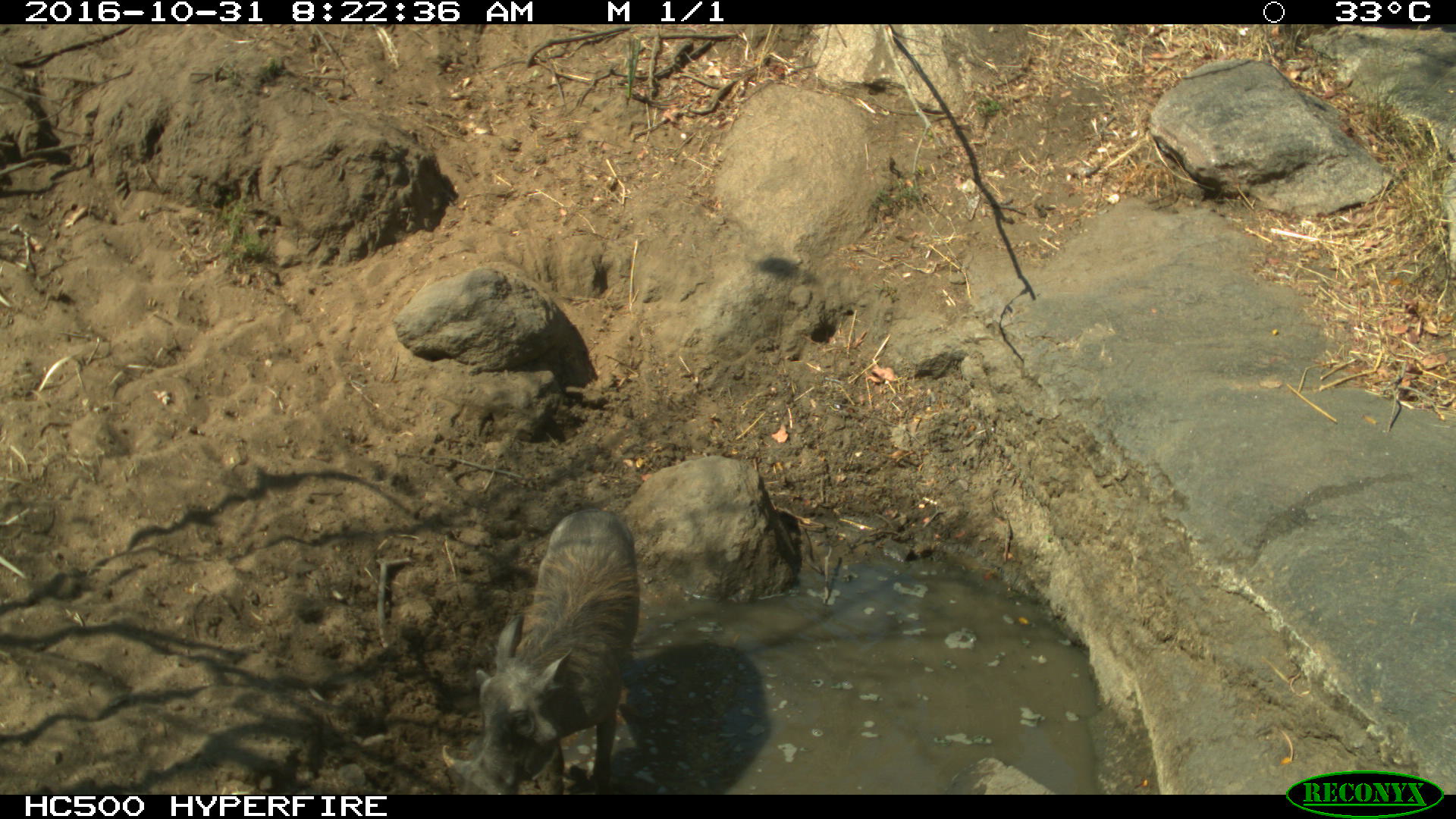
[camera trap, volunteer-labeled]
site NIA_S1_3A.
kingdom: Animalia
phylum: Chordata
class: Mammalia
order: Artiodactyla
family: Suidae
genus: Phacochoerus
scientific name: Phacochoerus africanus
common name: warthog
Warthog (Phacochoerus africanus), count 1. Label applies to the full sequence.